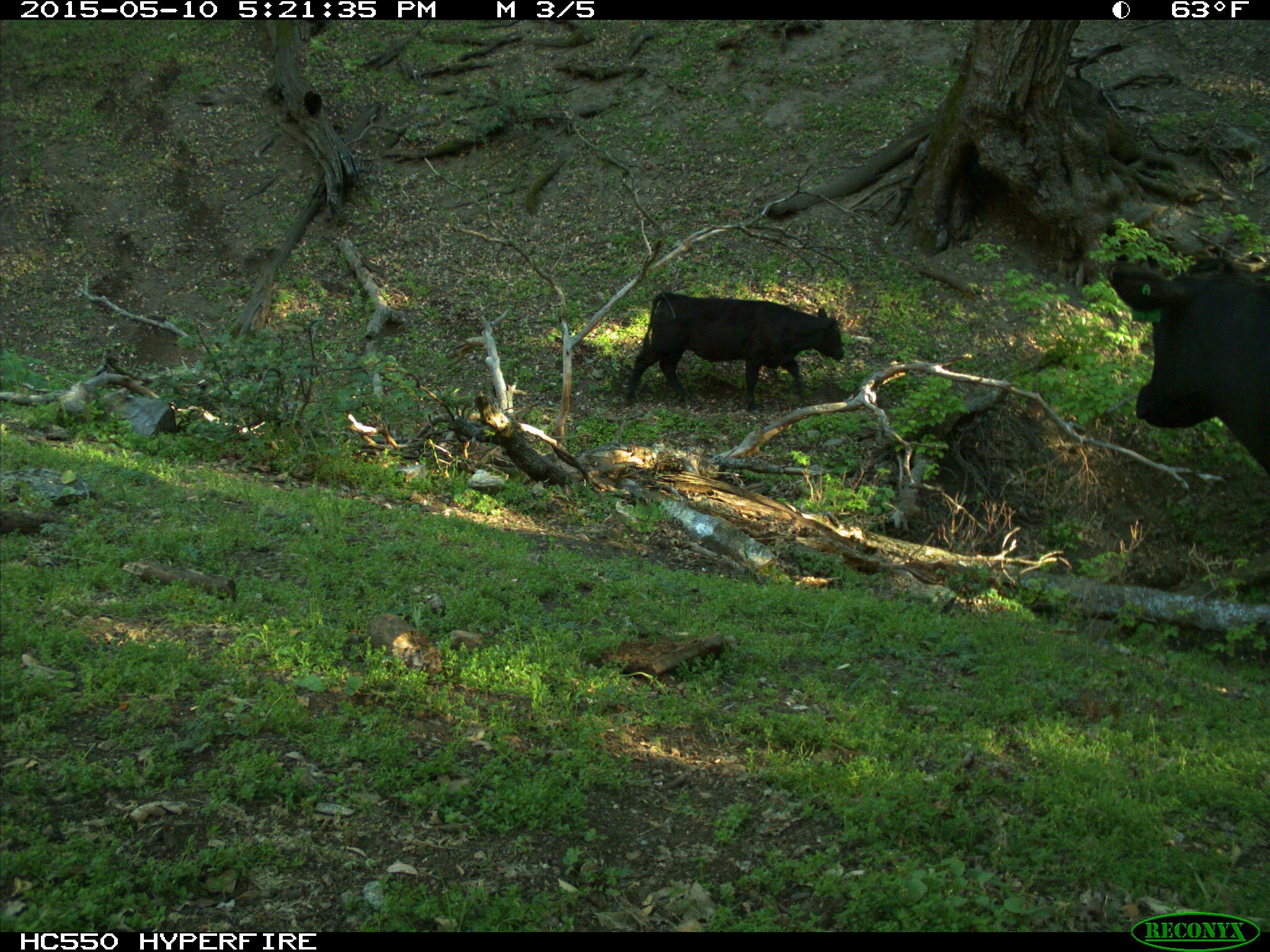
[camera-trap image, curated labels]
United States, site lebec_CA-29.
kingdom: Animalia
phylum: Chordata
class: Mammalia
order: Artiodactyla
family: Bovidae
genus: Bos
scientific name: Bos taurus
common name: domestic cow